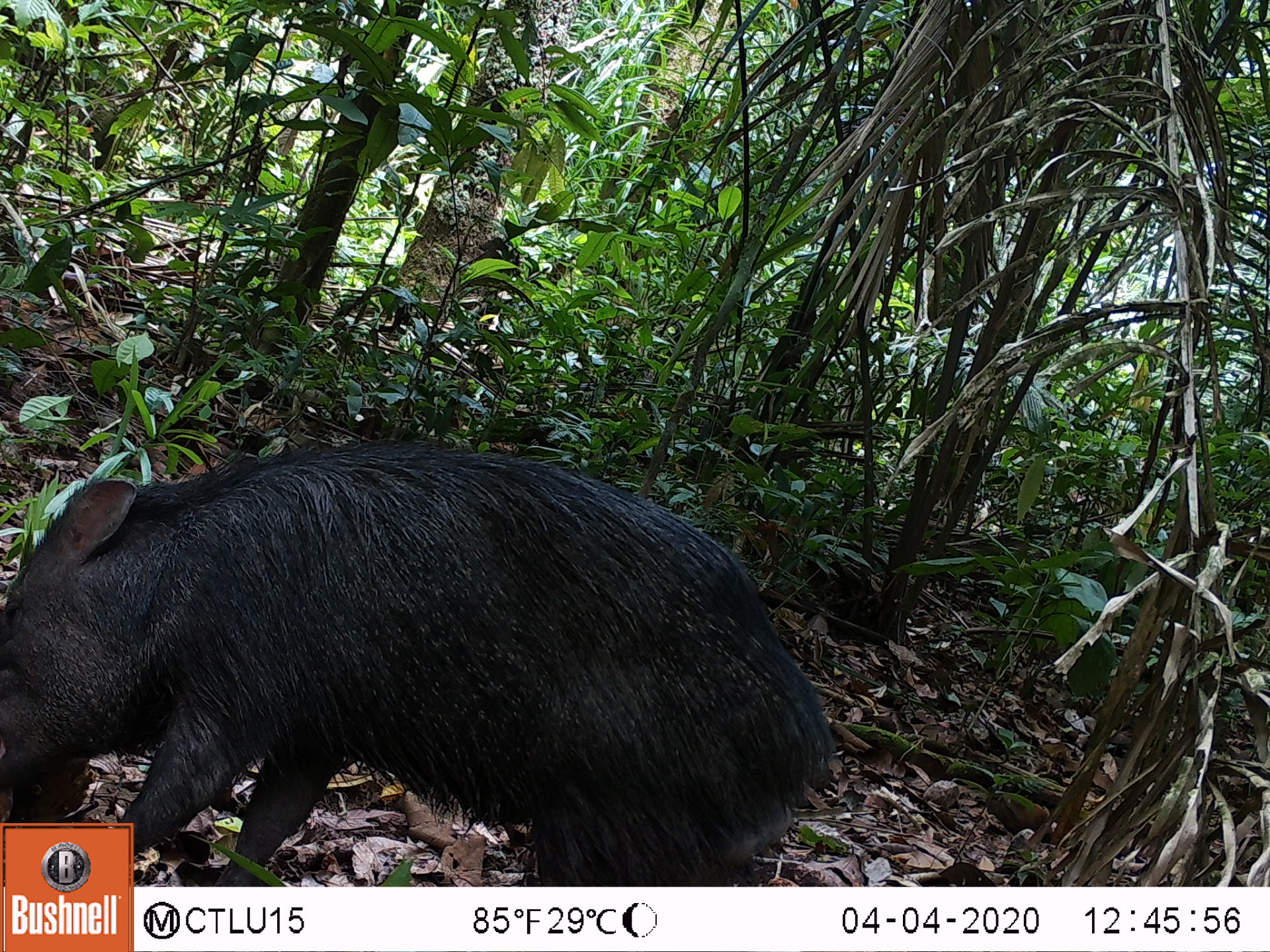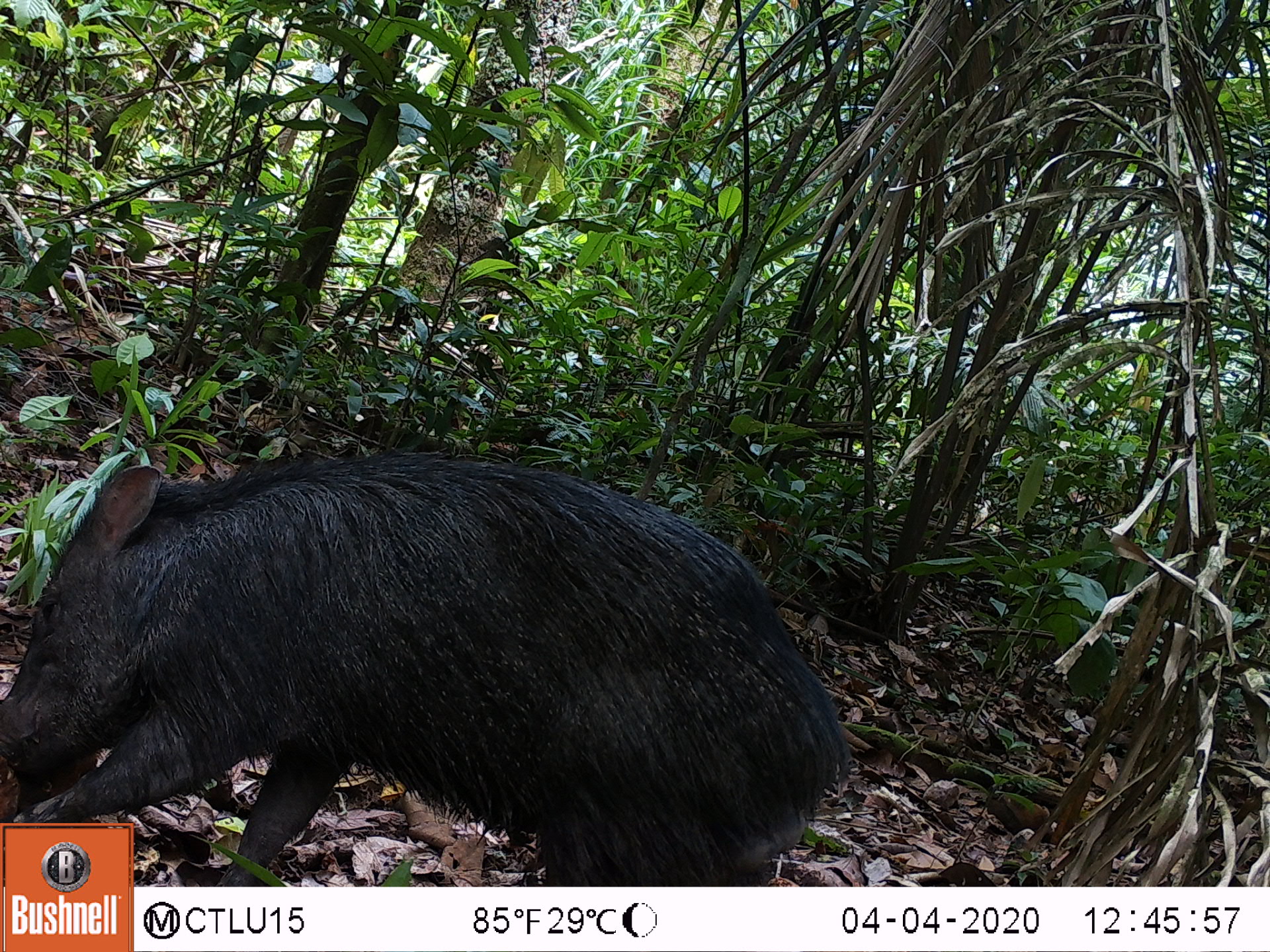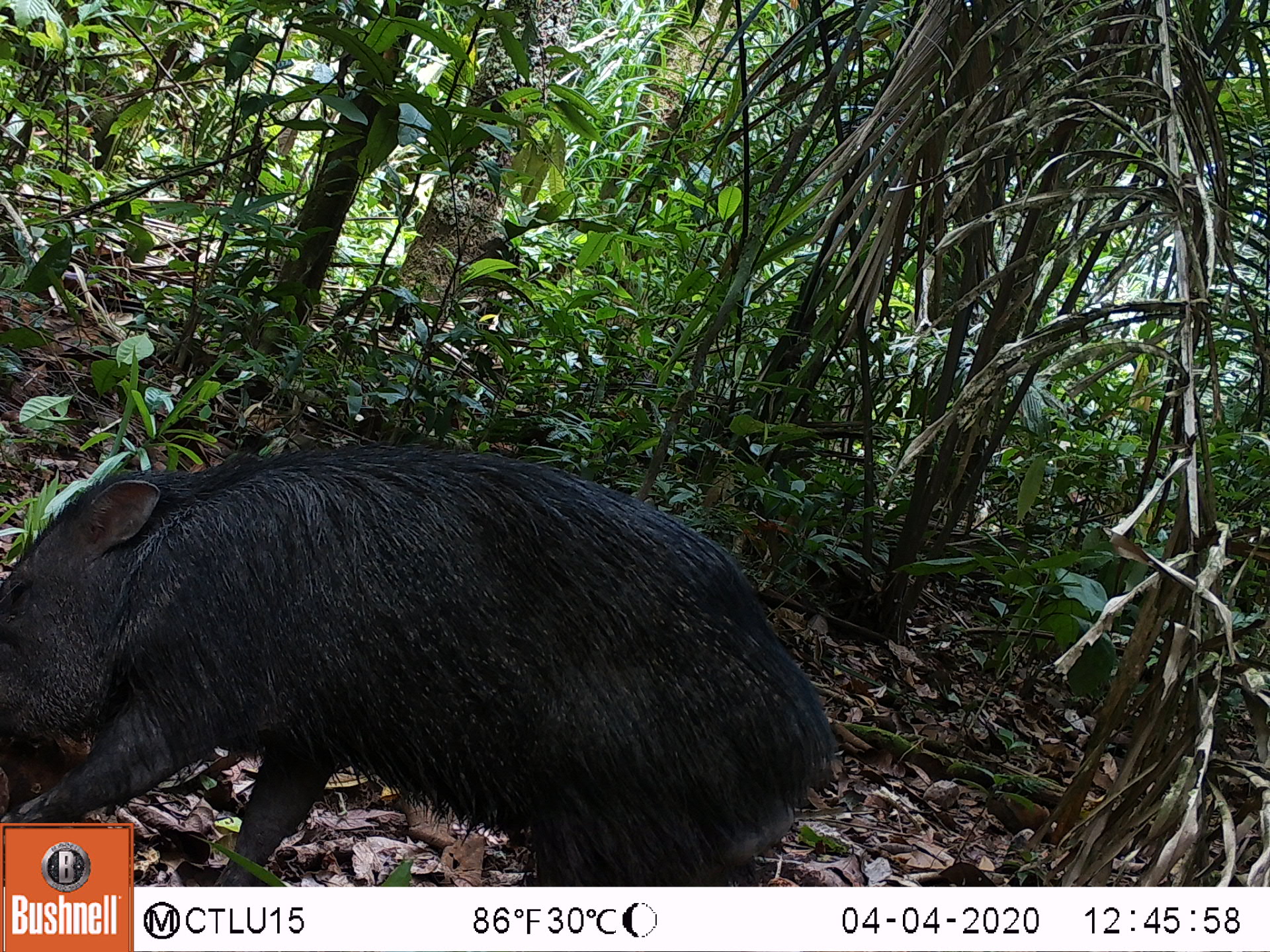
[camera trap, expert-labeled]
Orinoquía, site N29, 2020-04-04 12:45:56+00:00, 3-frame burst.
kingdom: Animalia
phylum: Chordata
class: Mammalia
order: Artiodactyla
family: Tayassuidae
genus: Pecari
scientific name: Pecari tajacu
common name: collared peccary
Collared peccary (Pecari tajacu).